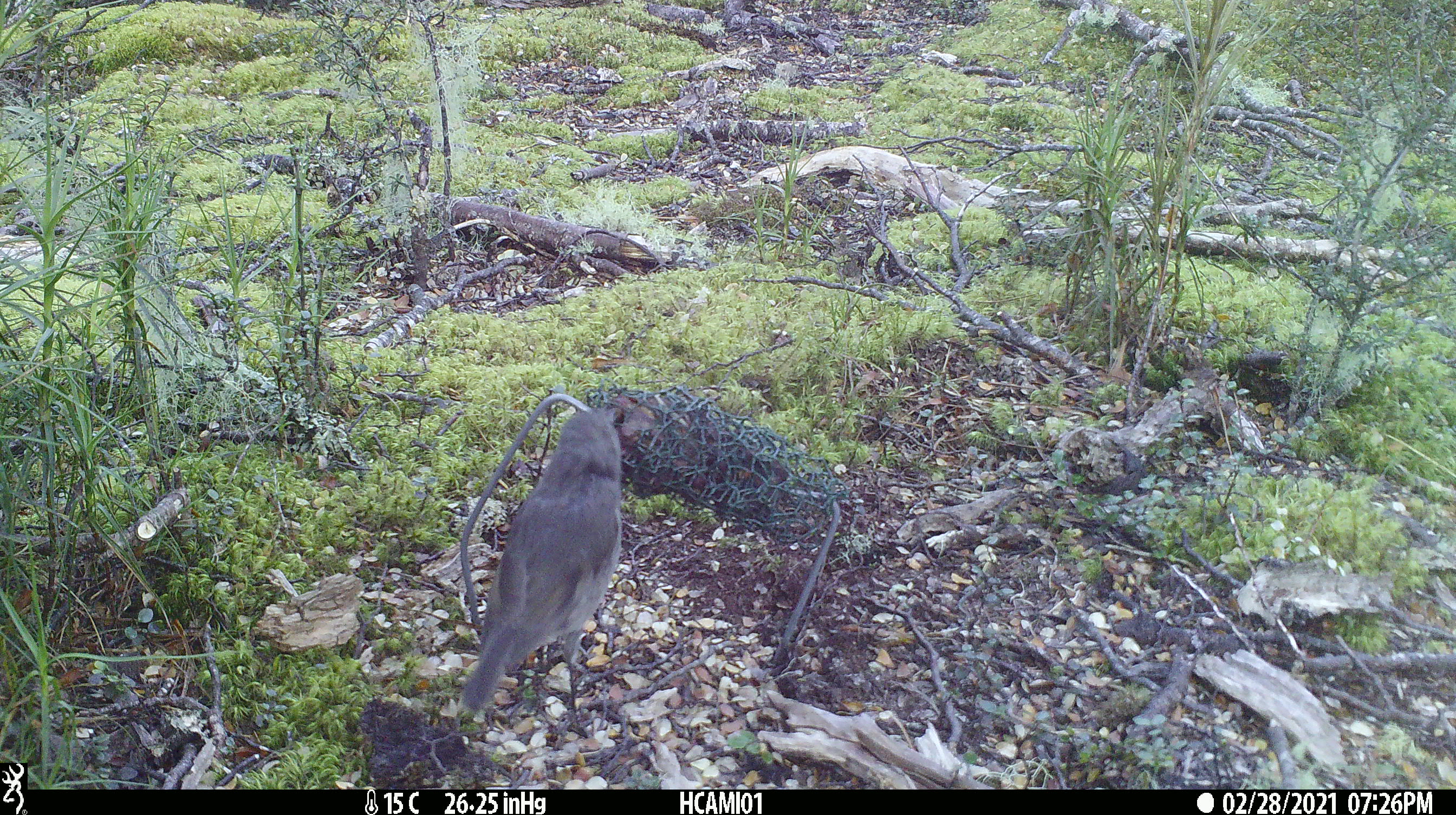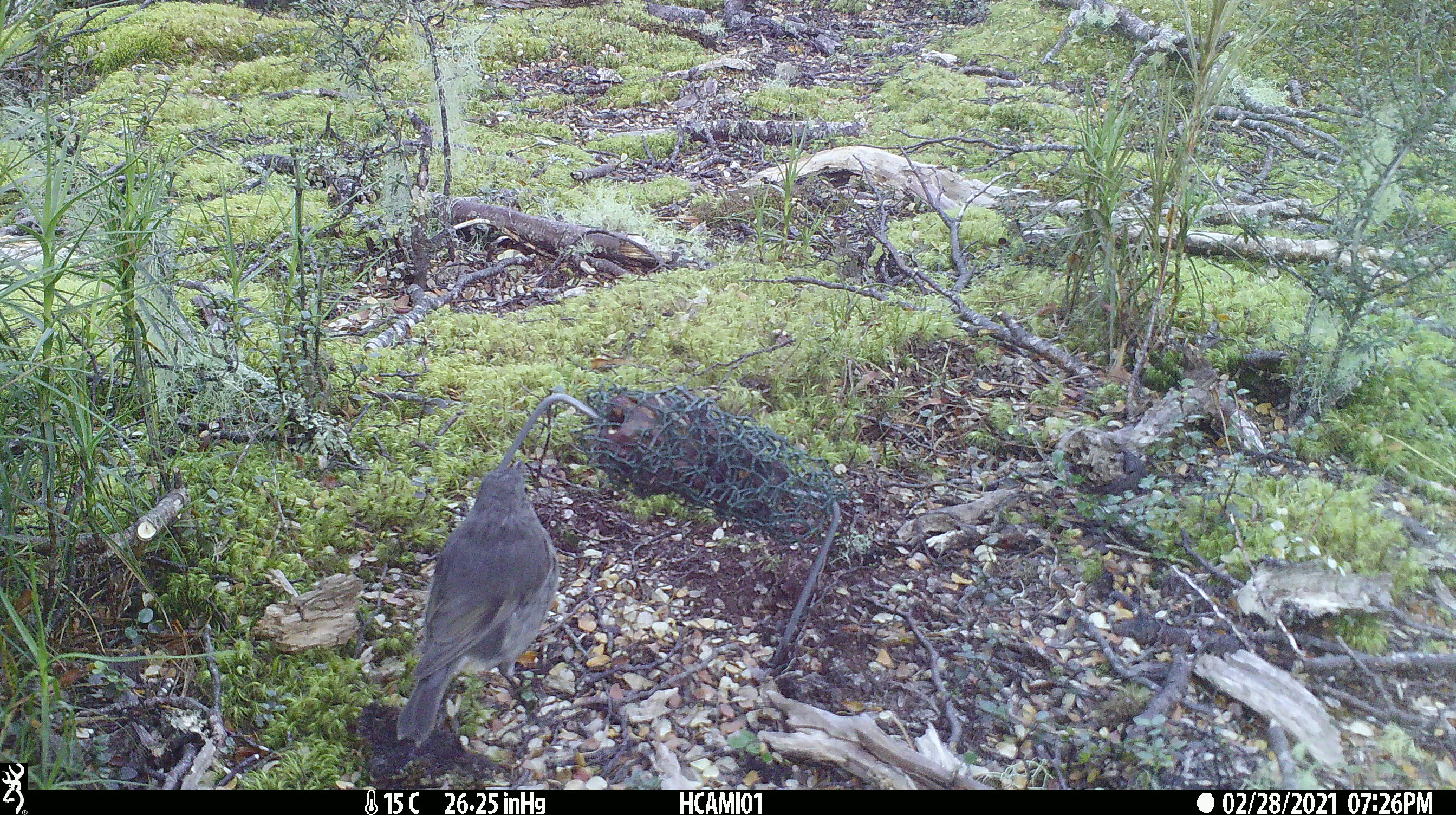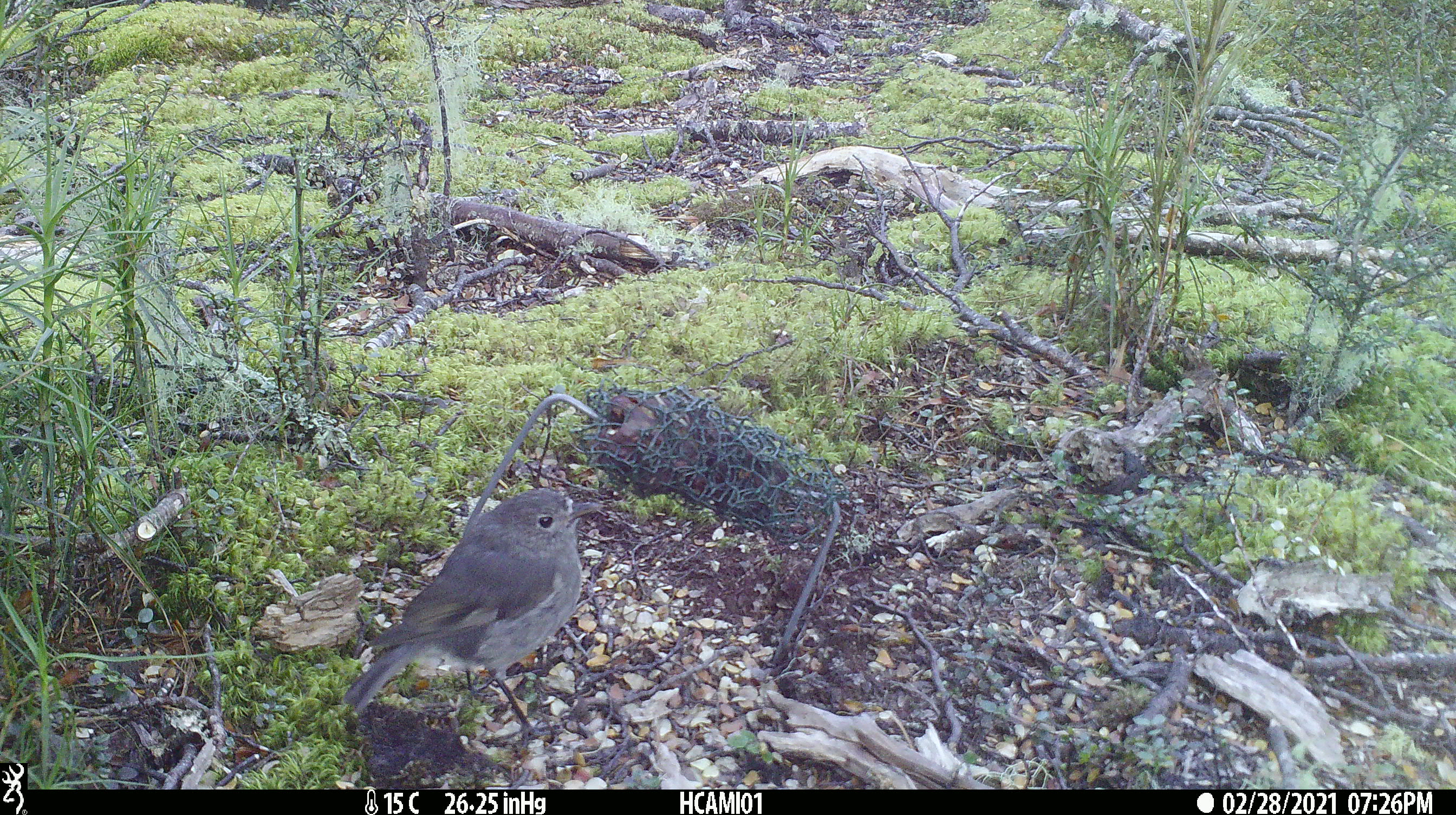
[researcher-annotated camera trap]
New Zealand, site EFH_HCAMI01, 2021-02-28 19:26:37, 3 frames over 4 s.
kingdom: Animalia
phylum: Chordata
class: Aves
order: Passeriformes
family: Petroicidae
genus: Petroica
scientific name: Petroica australis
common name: new zealand robin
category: robin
Robin (new zealand robin) (Petroica australis).